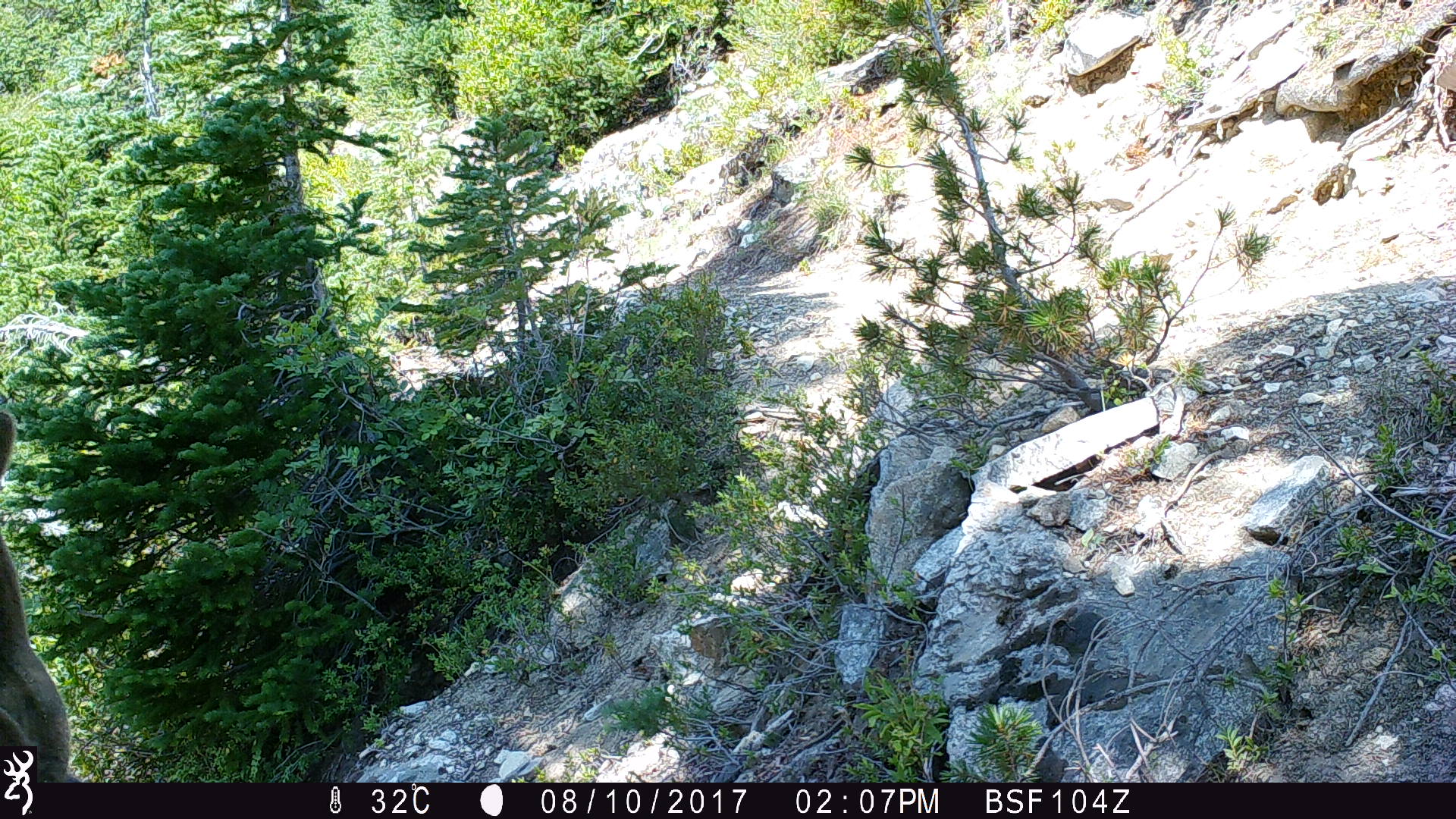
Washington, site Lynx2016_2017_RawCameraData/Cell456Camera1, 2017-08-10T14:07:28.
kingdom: Animalia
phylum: Chordata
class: Mammalia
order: Artiodactyla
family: Cervidae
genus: Odocoileus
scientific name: Odocoileus hemionus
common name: mule deer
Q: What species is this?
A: Odocoileus hemionus (mule deer).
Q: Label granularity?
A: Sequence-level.